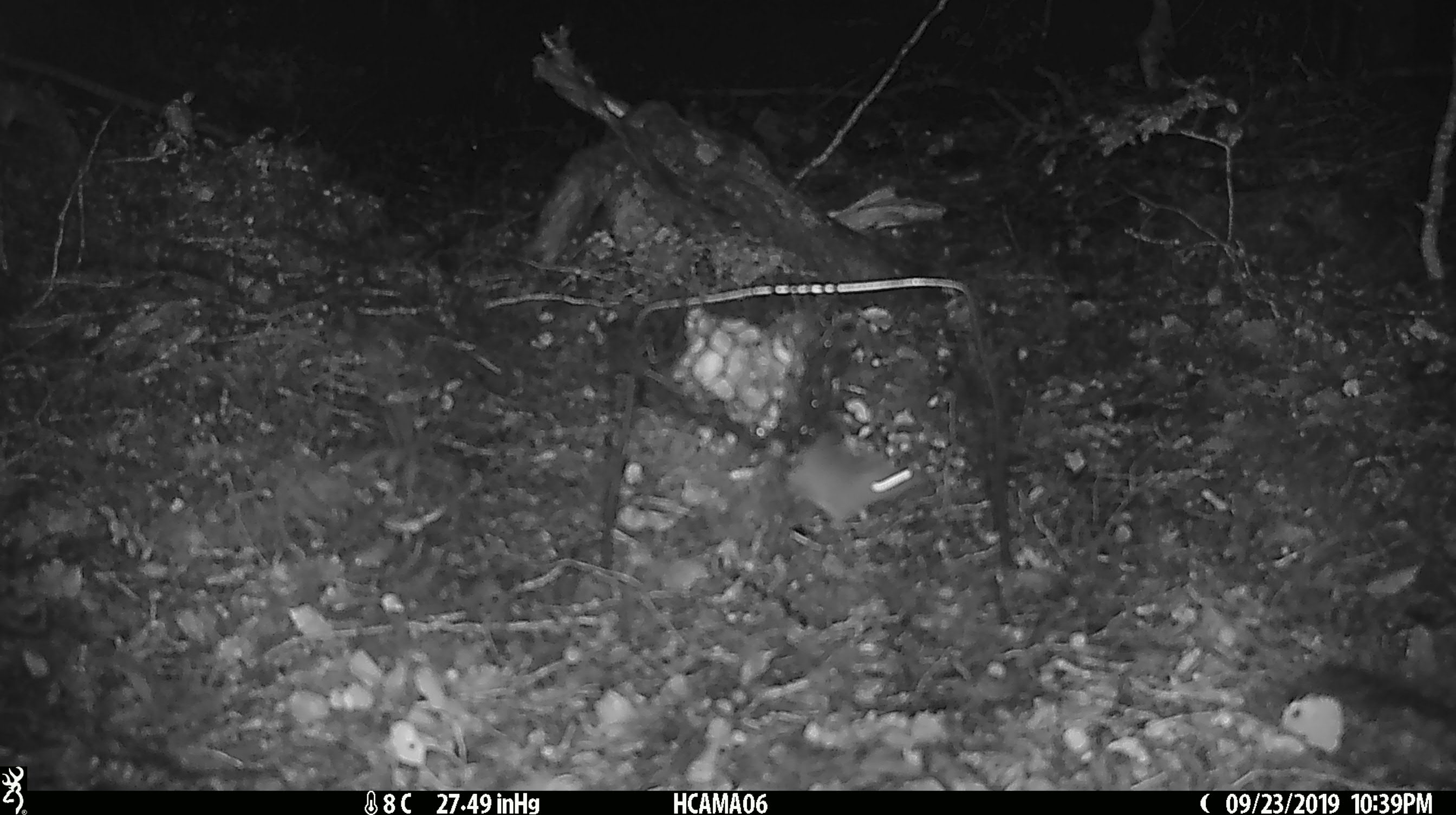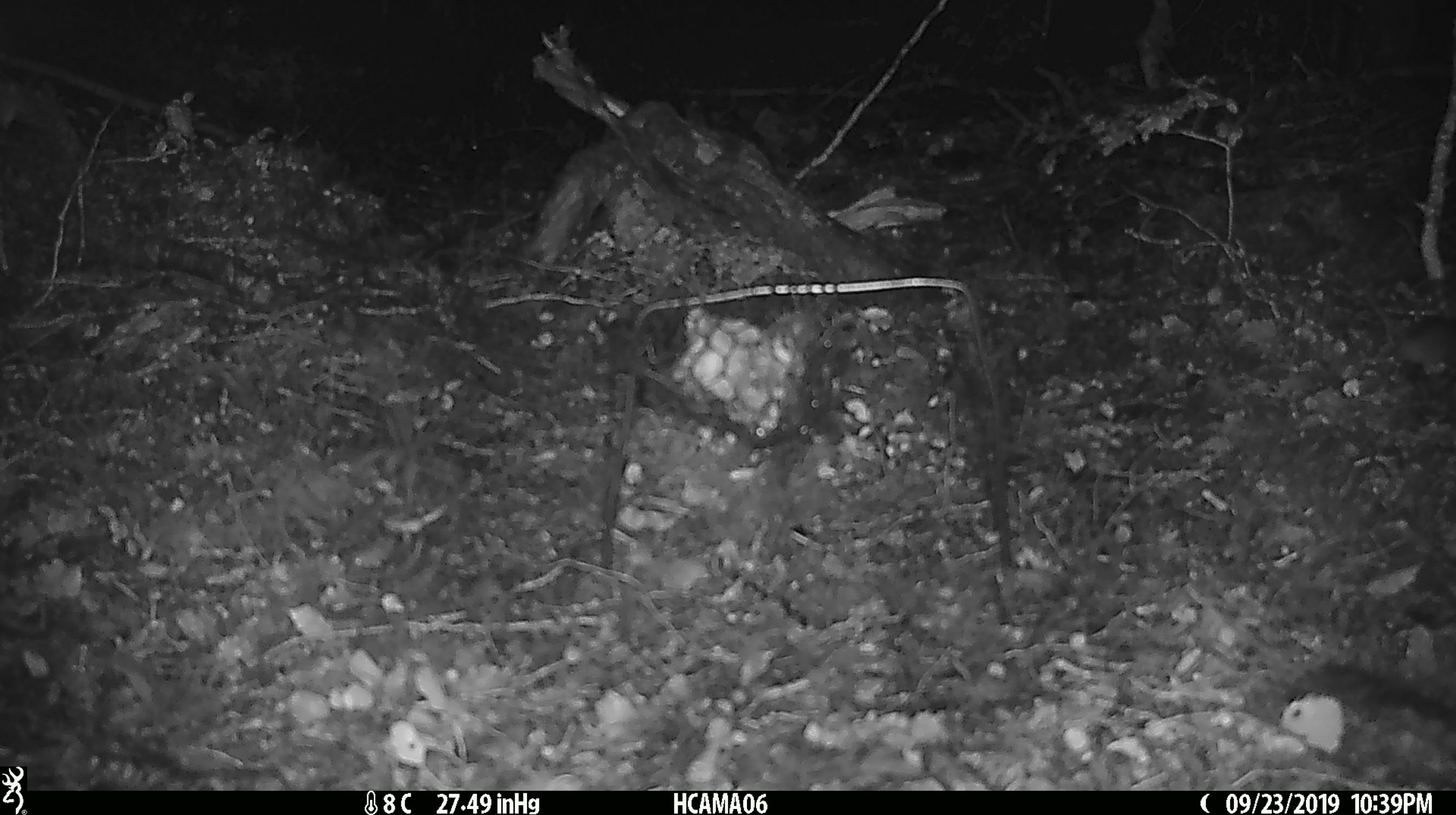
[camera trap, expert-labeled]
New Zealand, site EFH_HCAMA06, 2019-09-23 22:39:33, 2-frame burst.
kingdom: Animalia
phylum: Chordata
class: Mammalia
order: Rodentia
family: Muridae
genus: Mus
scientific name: Mus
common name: mouse